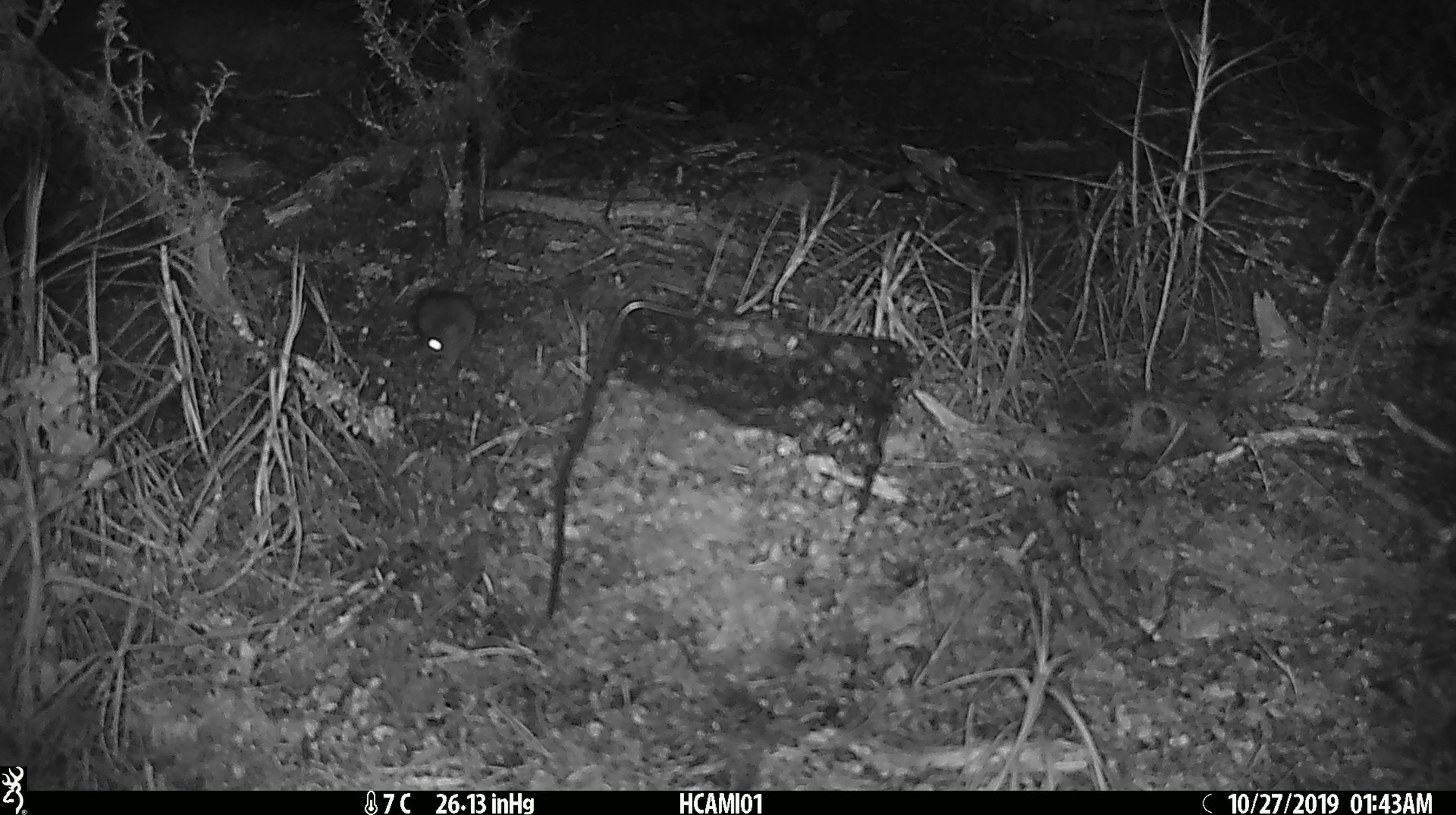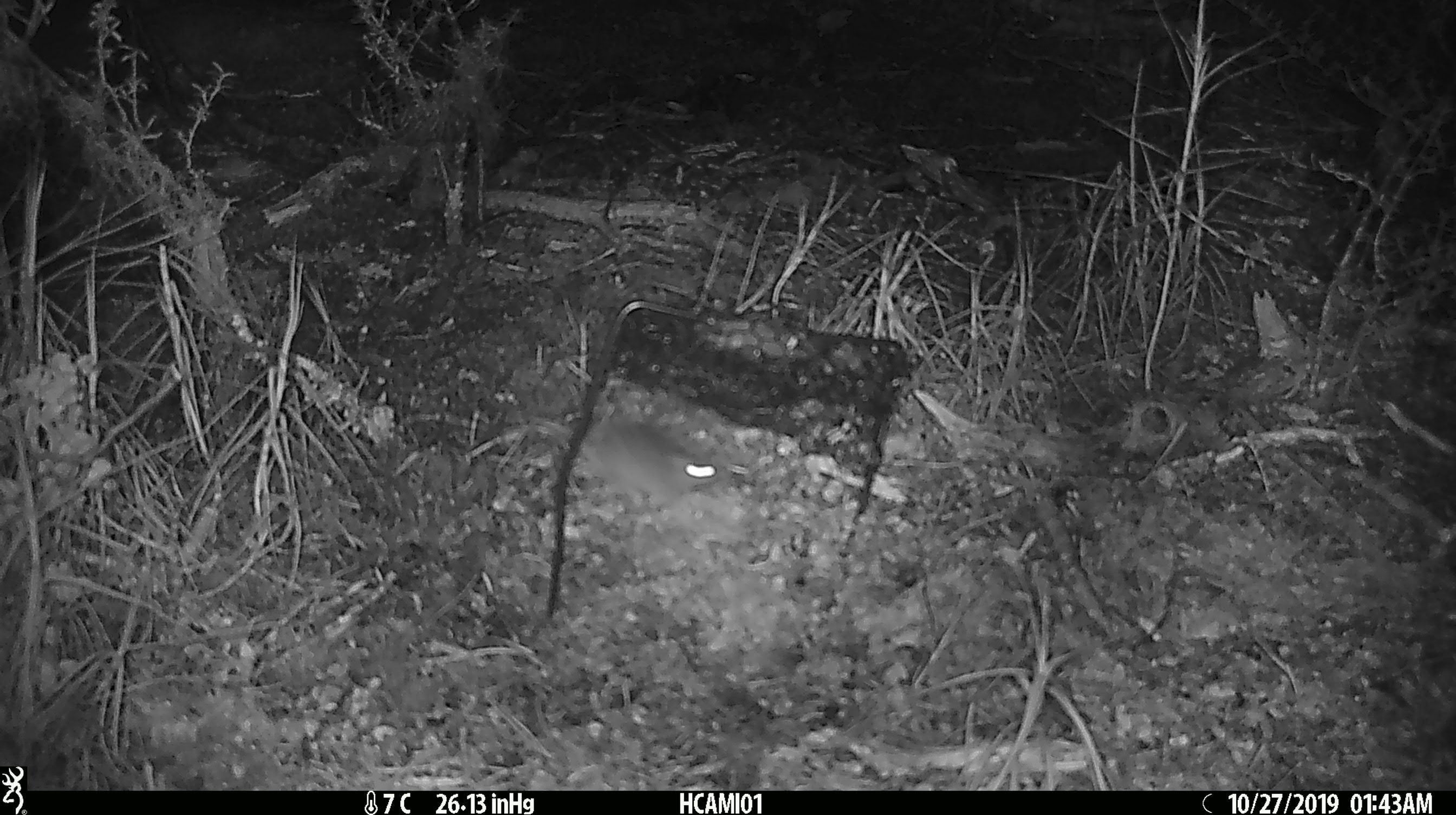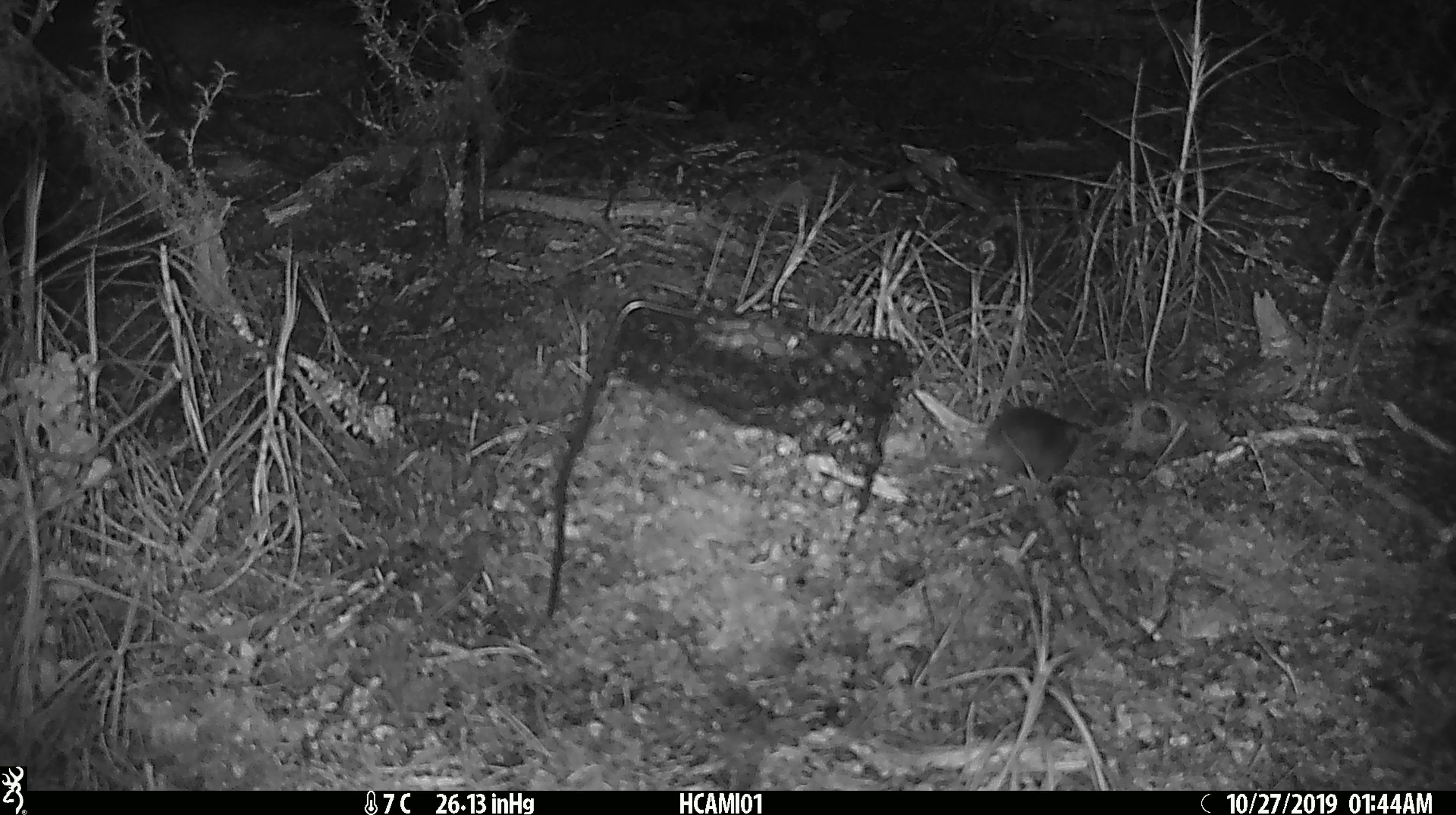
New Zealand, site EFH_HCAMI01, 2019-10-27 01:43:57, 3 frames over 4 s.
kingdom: Animalia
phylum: Chordata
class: Mammalia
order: Rodentia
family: Muridae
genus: Mus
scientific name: Mus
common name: mouse